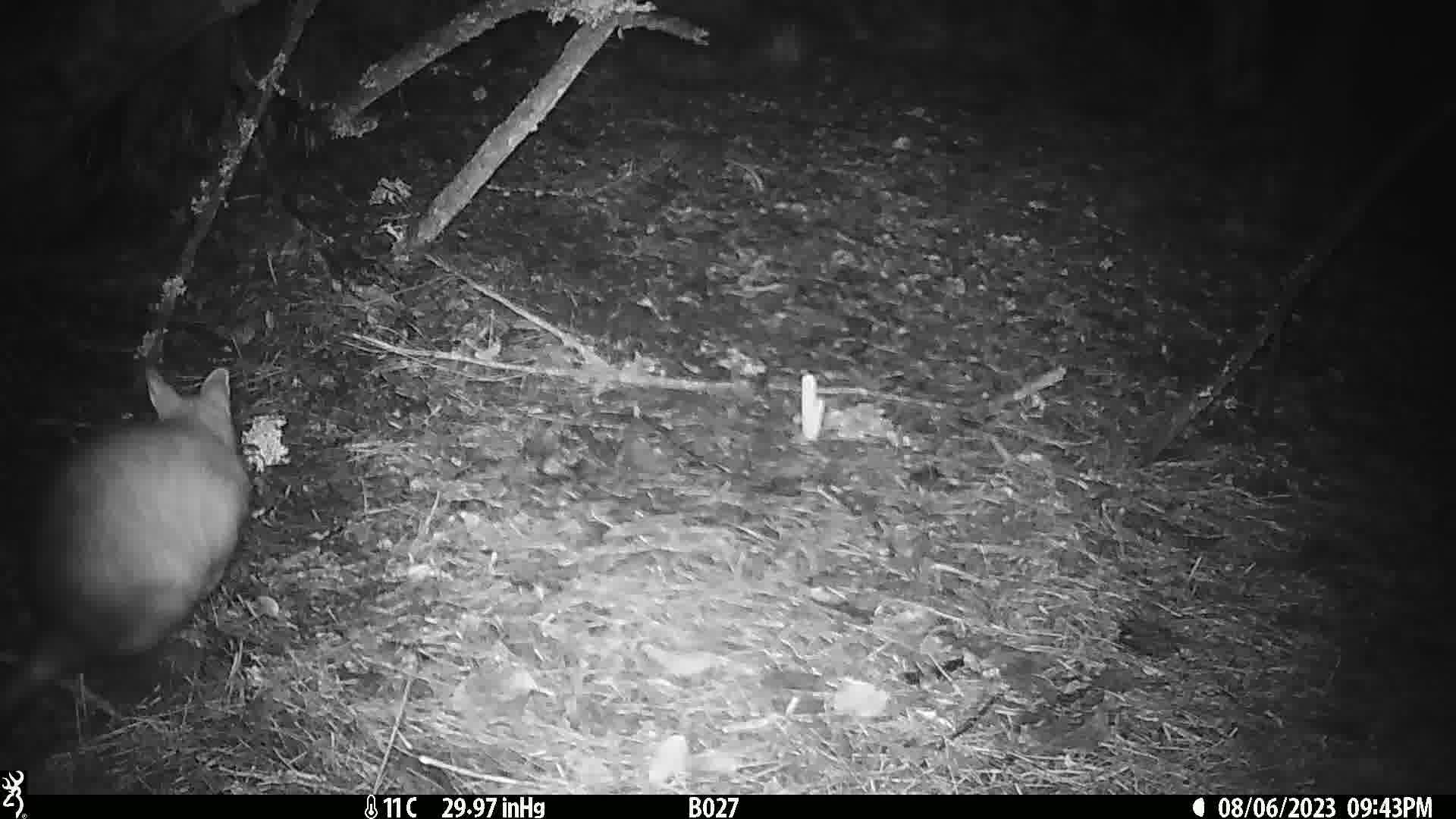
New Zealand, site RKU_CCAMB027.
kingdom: Animalia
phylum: Chordata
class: Mammalia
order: Diprotodontia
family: Phalangeridae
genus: Trichosurus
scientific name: Trichosurus vulpecula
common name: common brushtail possum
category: possum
Possum (common brushtail possum) (Trichosurus vulpecula).